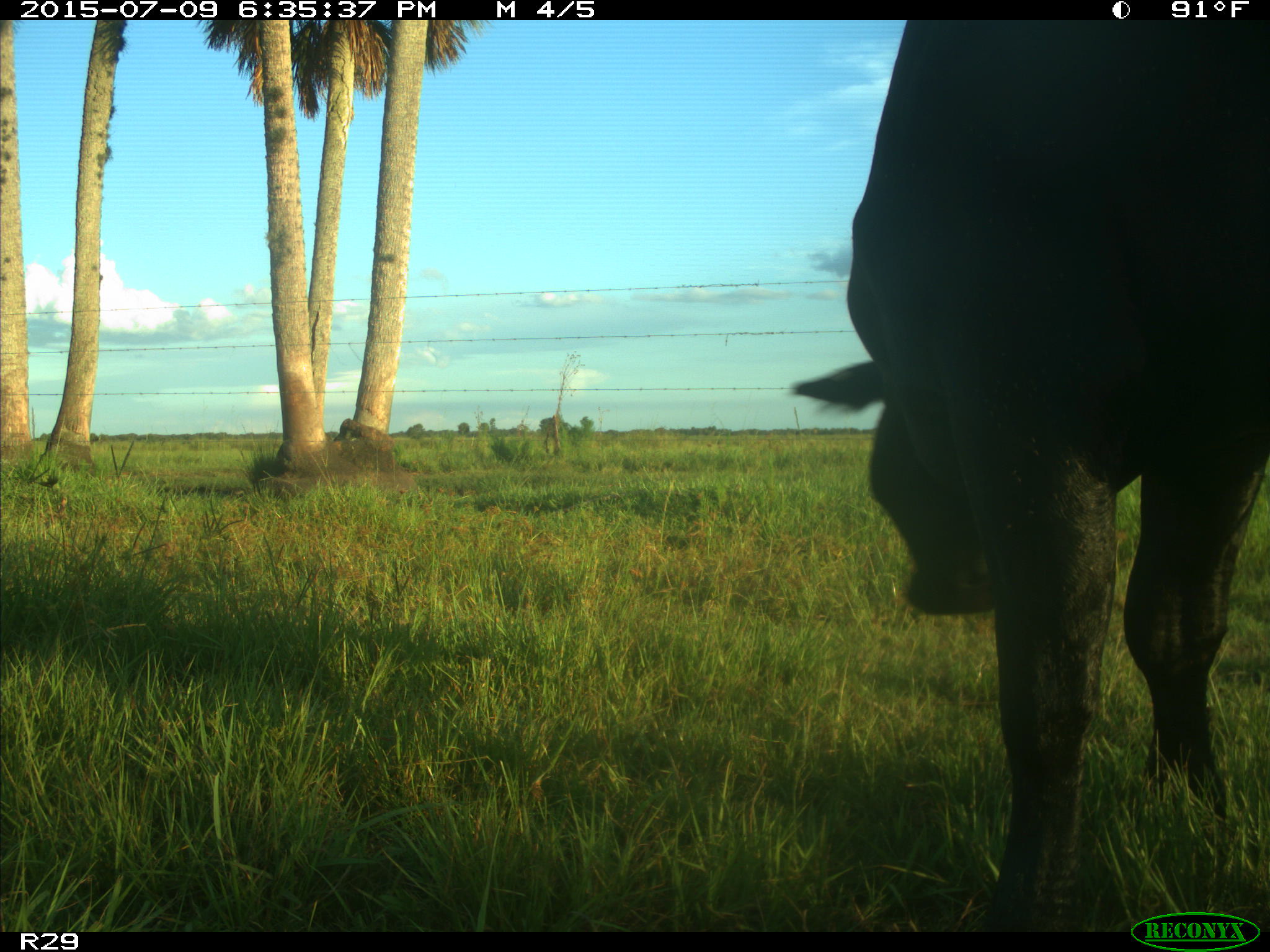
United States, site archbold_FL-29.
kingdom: Animalia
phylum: Chordata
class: Mammalia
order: Artiodactyla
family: Bovidae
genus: Bos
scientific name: Bos taurus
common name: domestic cow